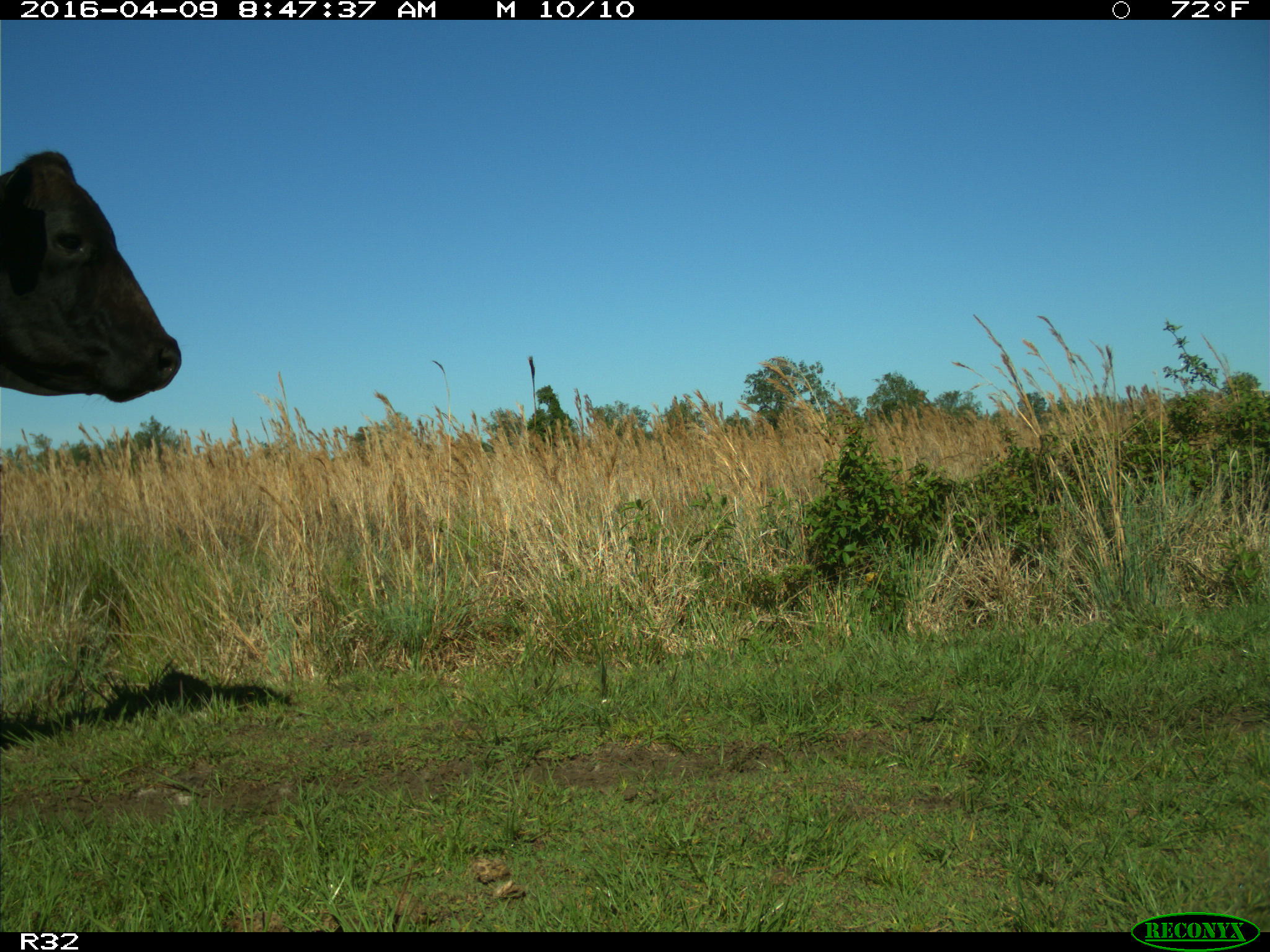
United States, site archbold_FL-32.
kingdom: Animalia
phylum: Chordata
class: Mammalia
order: Artiodactyla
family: Bovidae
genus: Bos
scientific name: Bos taurus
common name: domestic cow